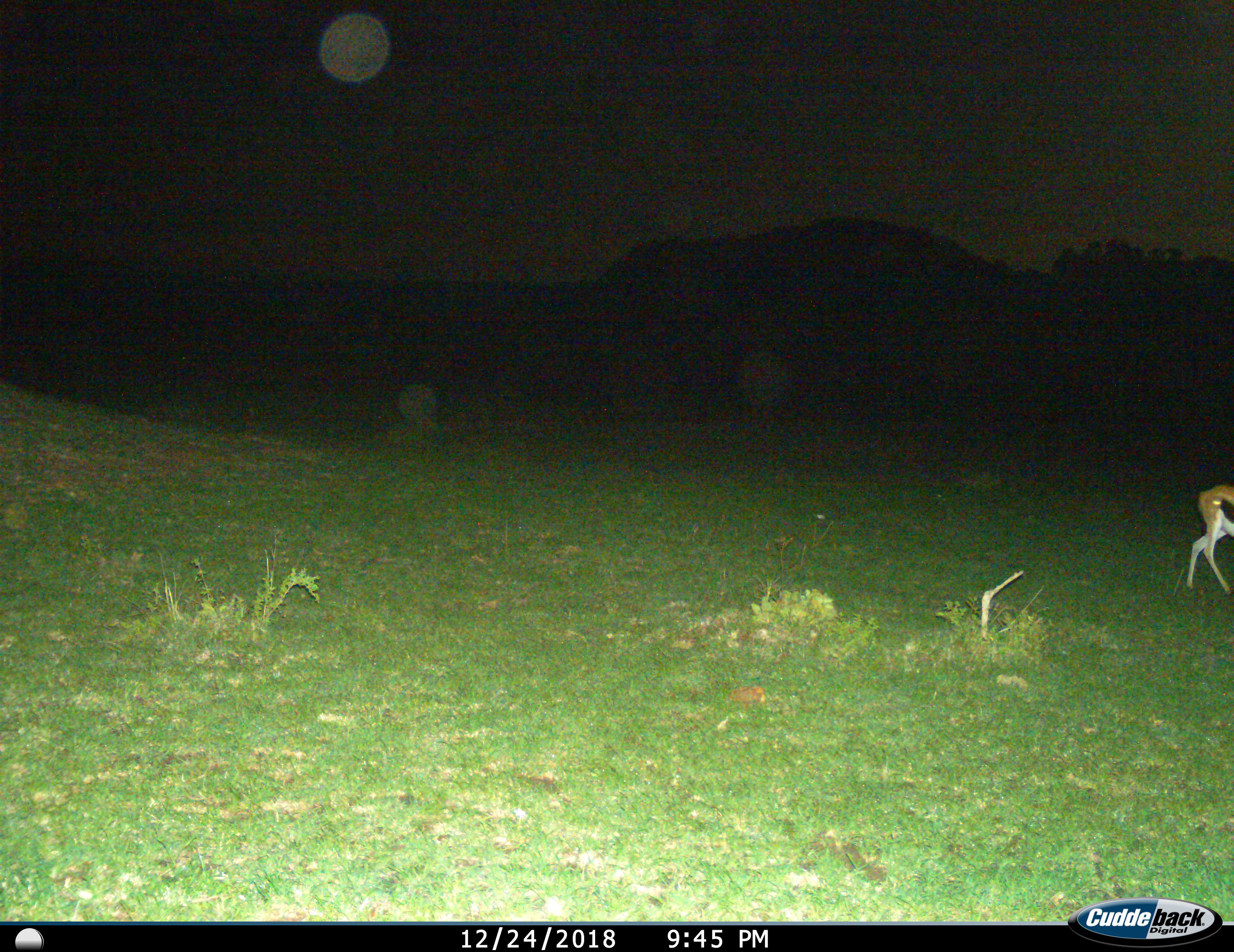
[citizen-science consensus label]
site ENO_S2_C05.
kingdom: Animalia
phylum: Chordata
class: Mammalia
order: Artiodactyla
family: Bovidae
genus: Eudorcas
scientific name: Eudorcas thomsonii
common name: thomson's gazelle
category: gazellethomsons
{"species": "gazellethomsons (thomson's gazelle) (Eudorcas thomsonii)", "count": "1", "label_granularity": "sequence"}